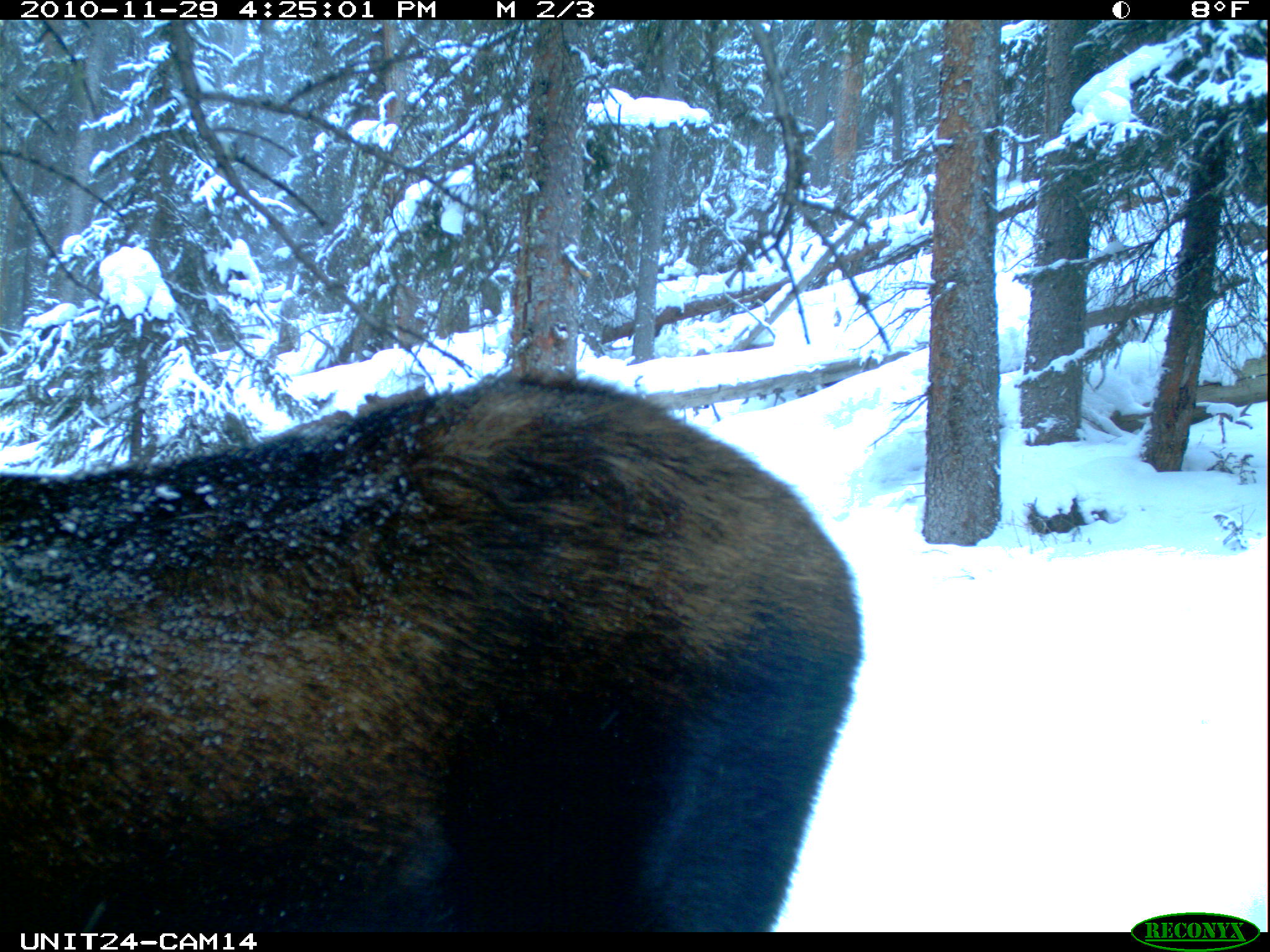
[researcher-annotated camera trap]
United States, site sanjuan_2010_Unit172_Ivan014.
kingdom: Animalia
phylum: Chordata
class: Mammalia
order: Artiodactyla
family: Cervidae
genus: Alces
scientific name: Alces alces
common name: moose